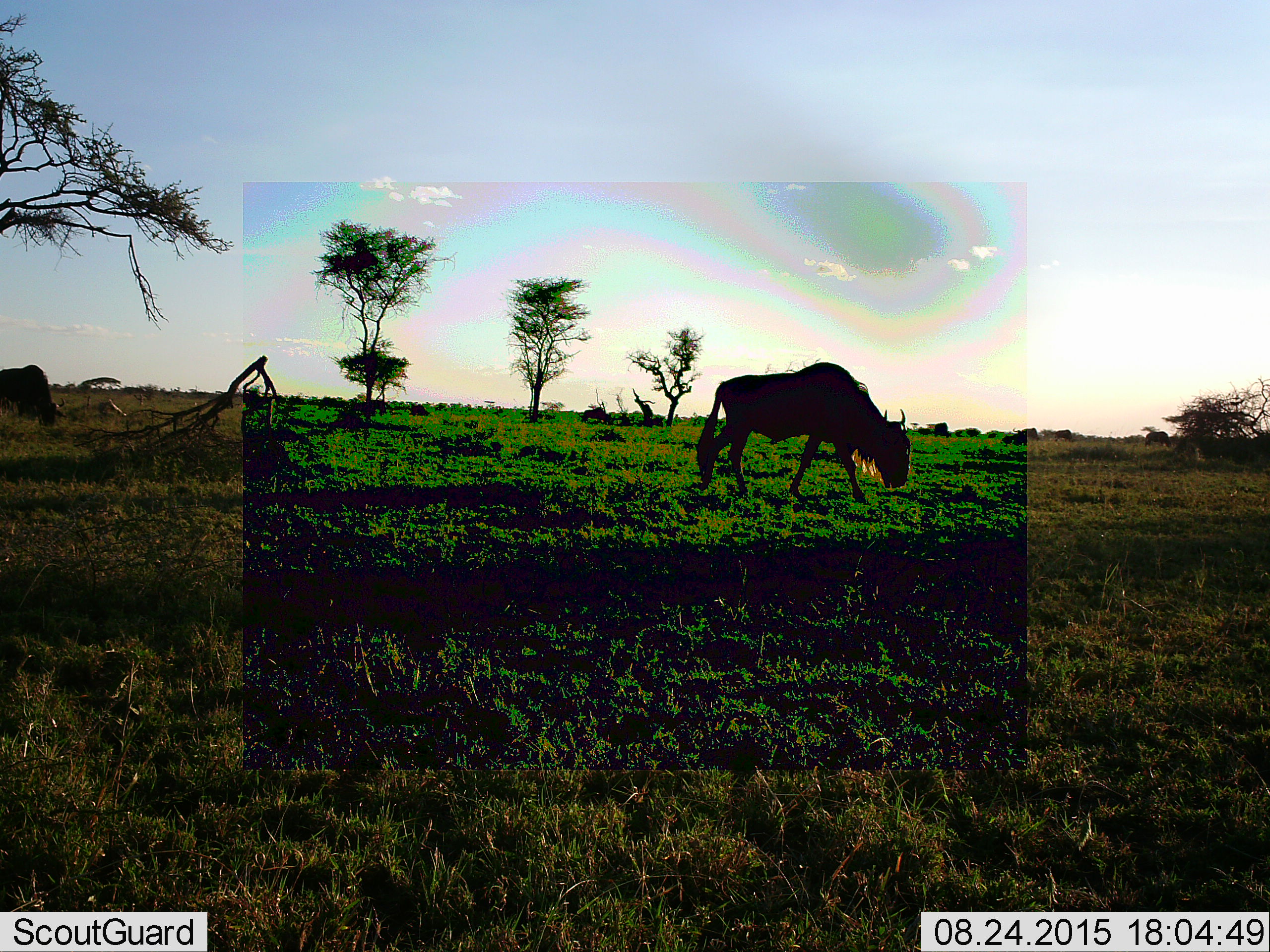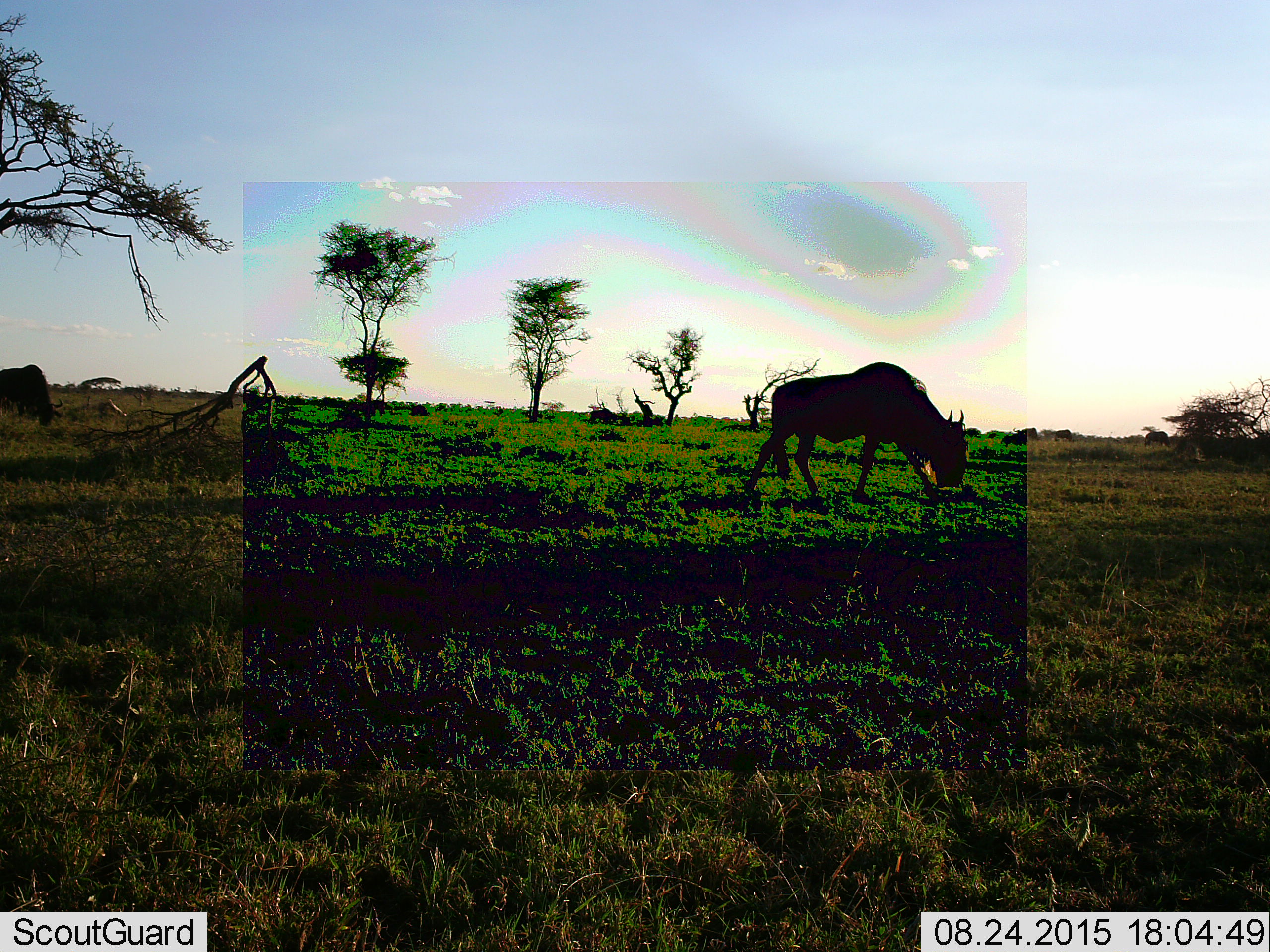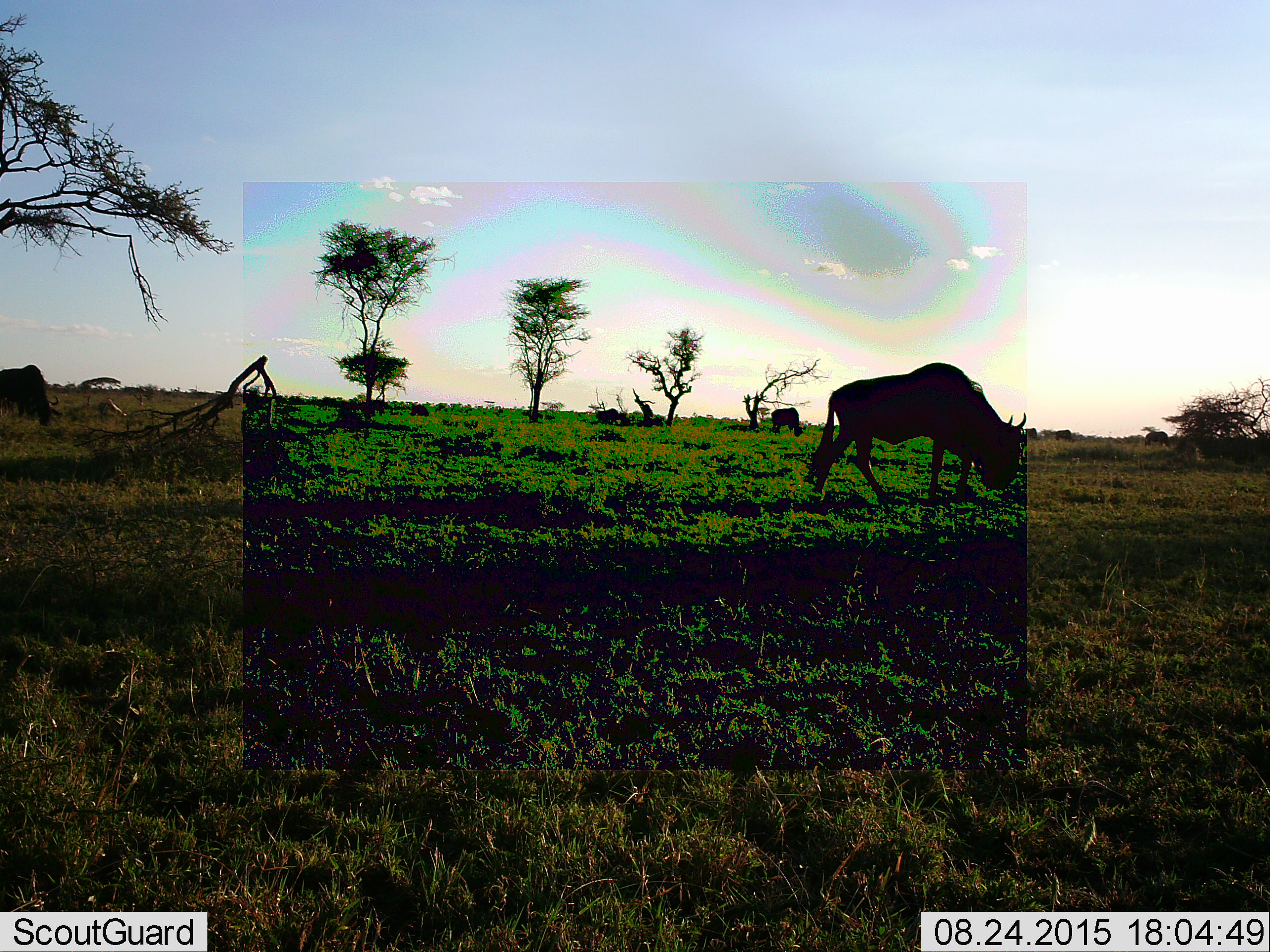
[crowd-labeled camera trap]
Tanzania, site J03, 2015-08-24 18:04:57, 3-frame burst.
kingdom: Animalia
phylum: Chordata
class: Mammalia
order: Artiodactyla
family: Bovidae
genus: Connochaetes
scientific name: Connochaetes taurinus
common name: blue wildebeest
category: wildebeest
Wildebeest (blue wildebeest) (Connochaetes taurinus), count 4. Behavior (volunteer vote fractions): standing 22%, resting 0%, moving 56%, interacting 0%. Young present (vote fraction): 0%. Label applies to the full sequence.